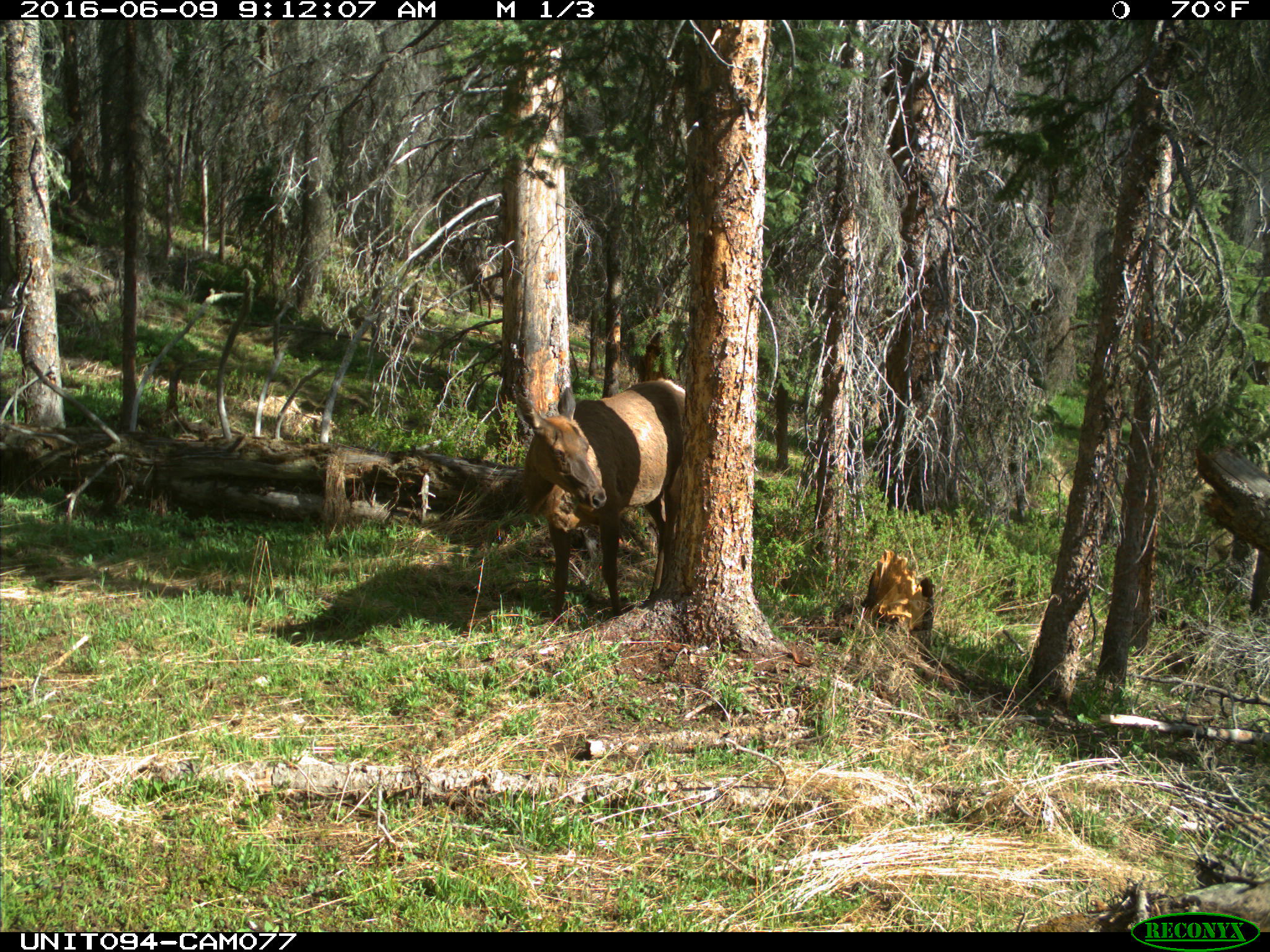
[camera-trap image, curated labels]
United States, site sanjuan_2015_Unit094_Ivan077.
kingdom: Animalia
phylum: Chordata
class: Mammalia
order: Artiodactyla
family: Cervidae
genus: Cervus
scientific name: Cervus elaphus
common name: red deer